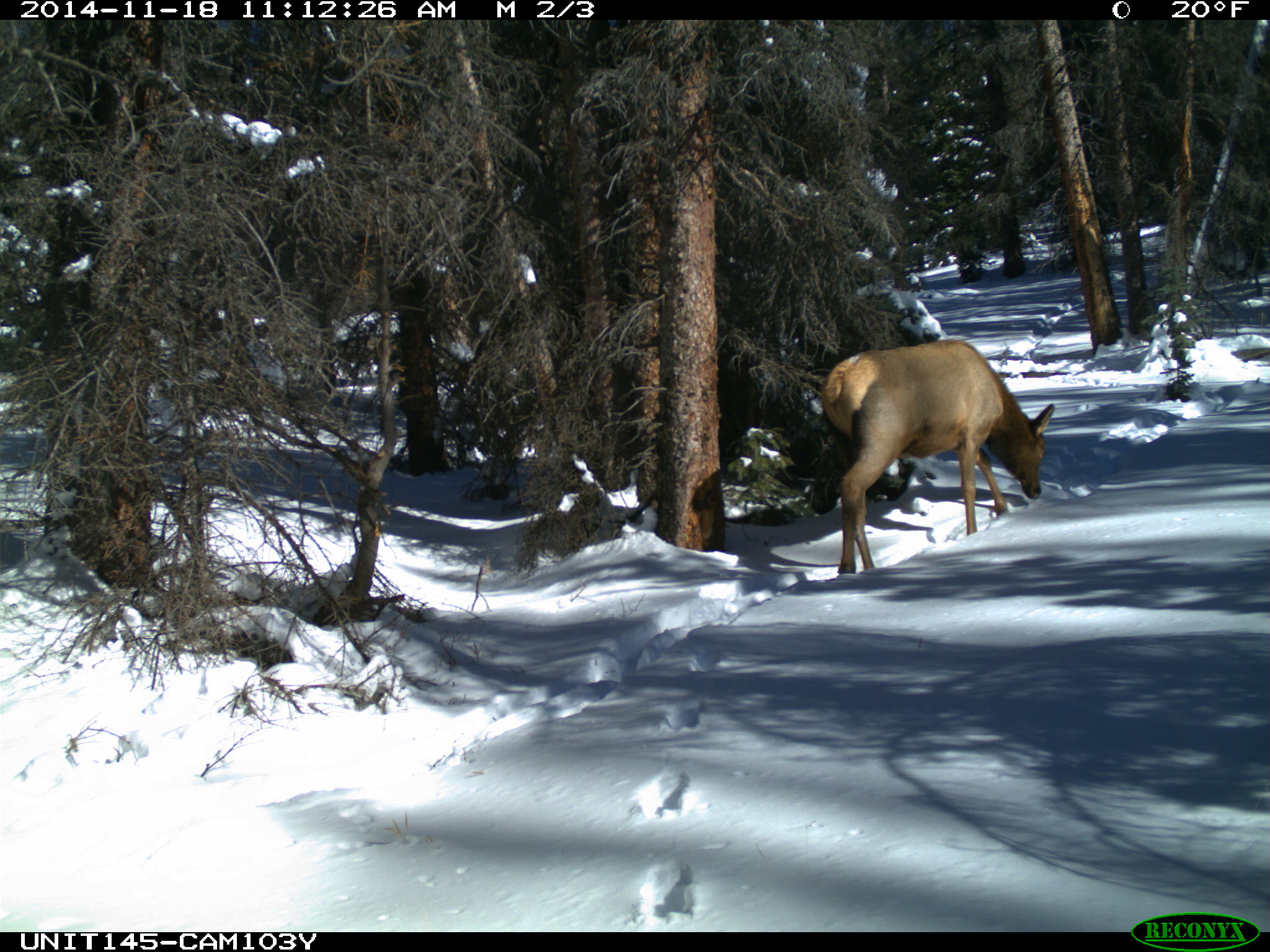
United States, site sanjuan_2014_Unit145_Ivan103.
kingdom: Animalia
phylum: Chordata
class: Mammalia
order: Artiodactyla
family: Cervidae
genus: Cervus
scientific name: Cervus elaphus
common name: red deer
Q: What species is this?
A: Cervus elaphus (red deer).